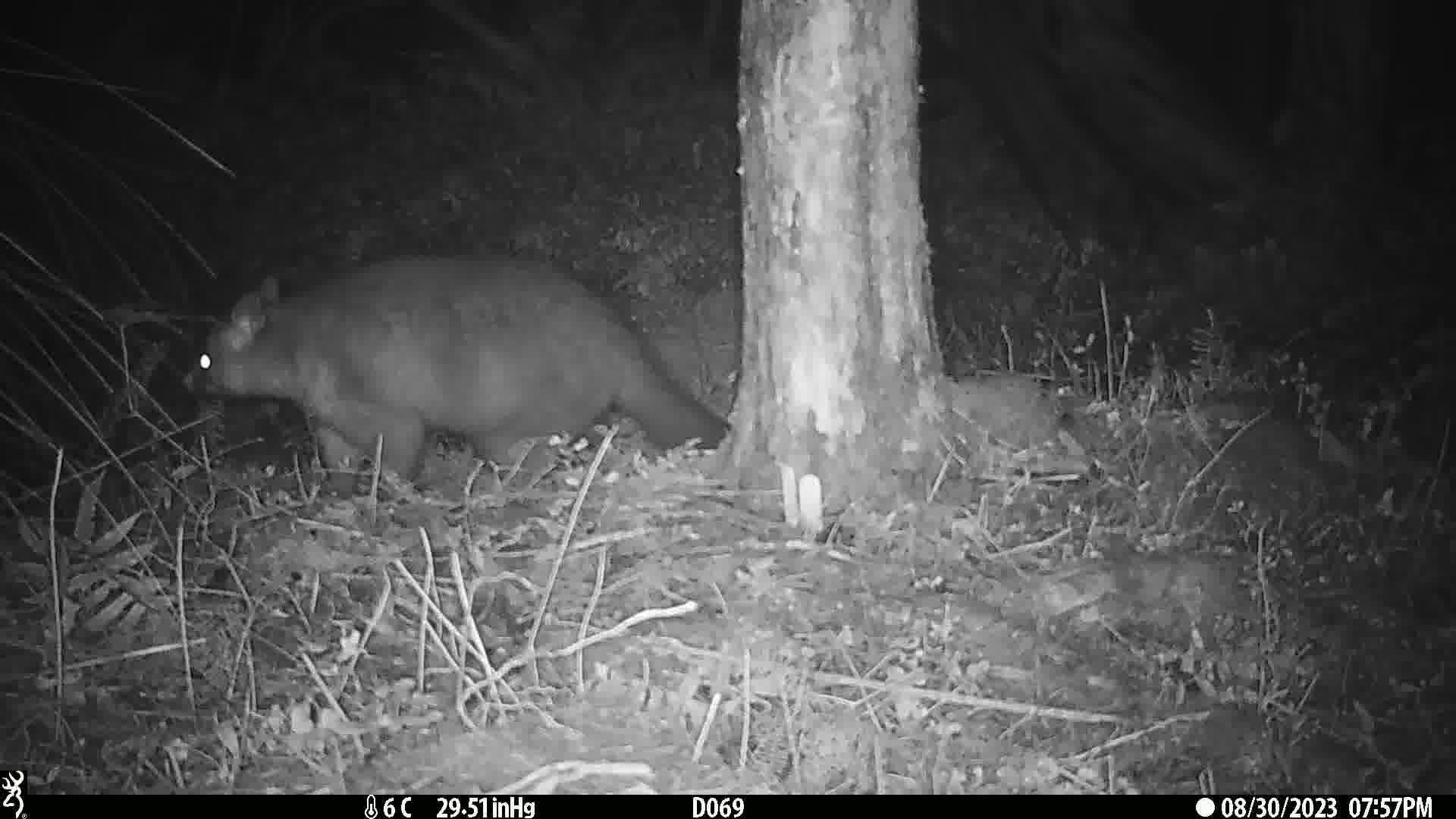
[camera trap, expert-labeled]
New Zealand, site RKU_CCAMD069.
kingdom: Animalia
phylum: Chordata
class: Mammalia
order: Diprotodontia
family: Phalangeridae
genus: Trichosurus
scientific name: Trichosurus vulpecula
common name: common brushtail possum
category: possum